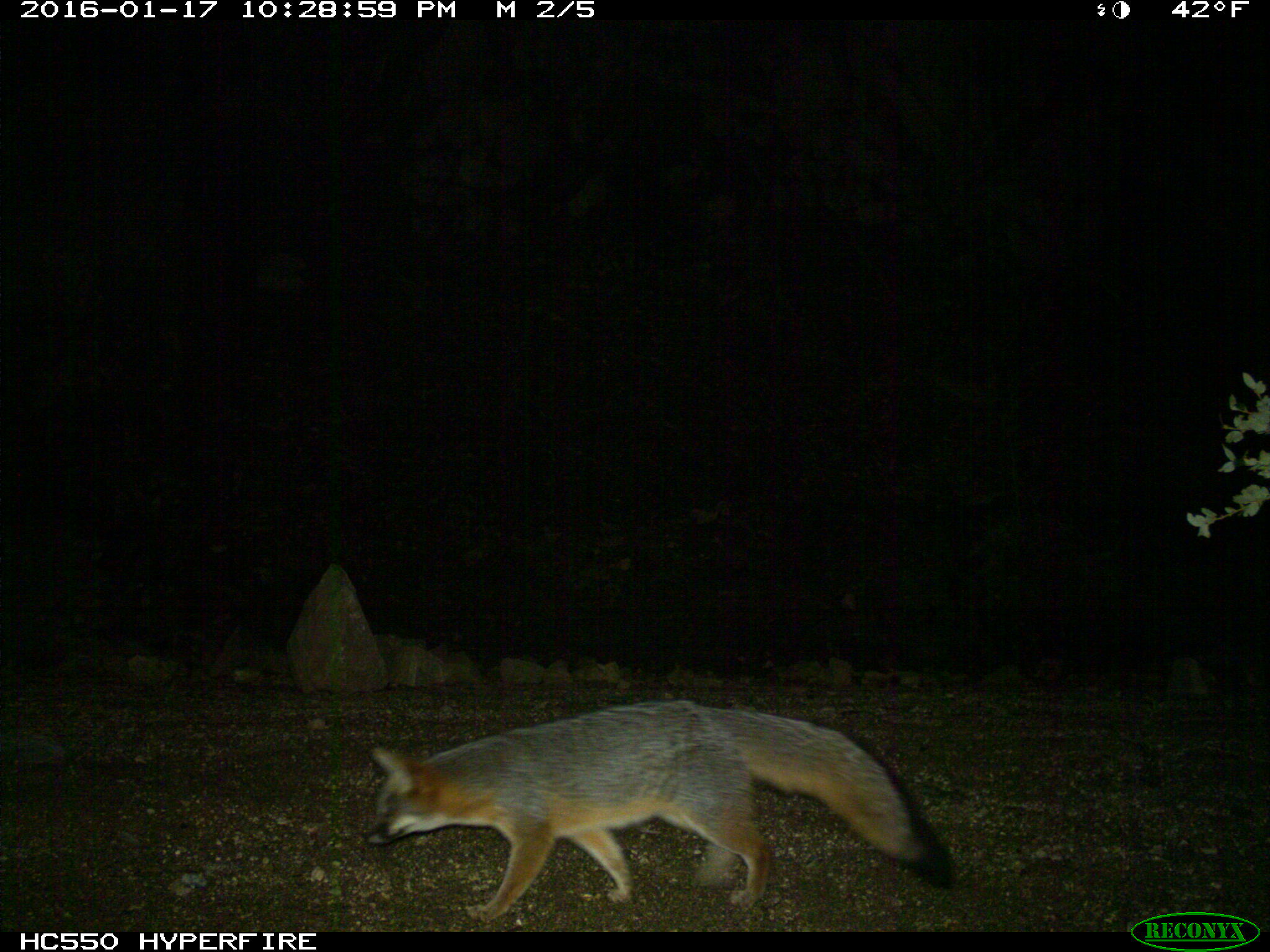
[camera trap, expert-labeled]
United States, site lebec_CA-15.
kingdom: Animalia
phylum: Chordata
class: Mammalia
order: Carnivora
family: Canidae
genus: Urocyon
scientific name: Urocyon cinereoargenteus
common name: gray fox